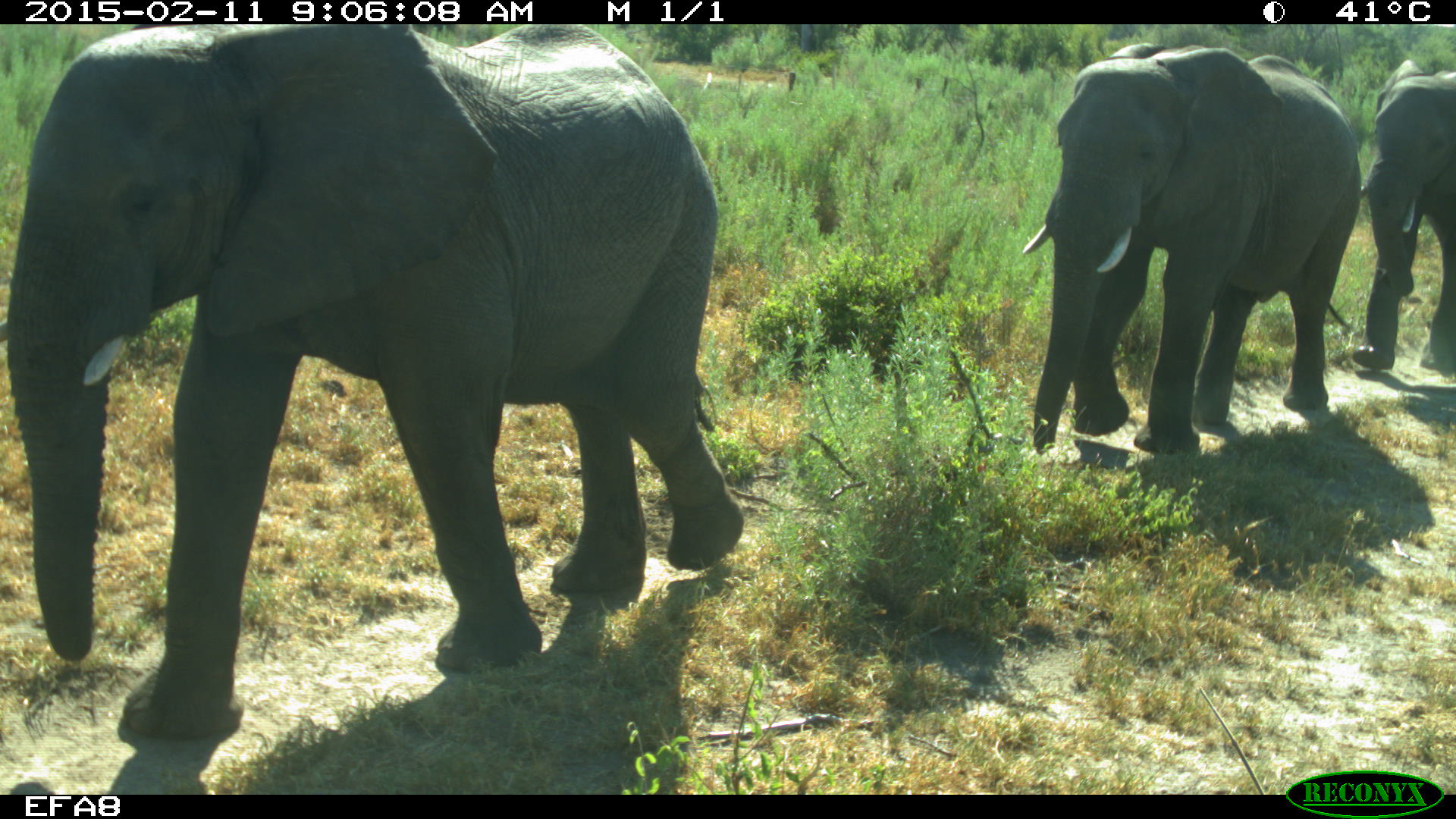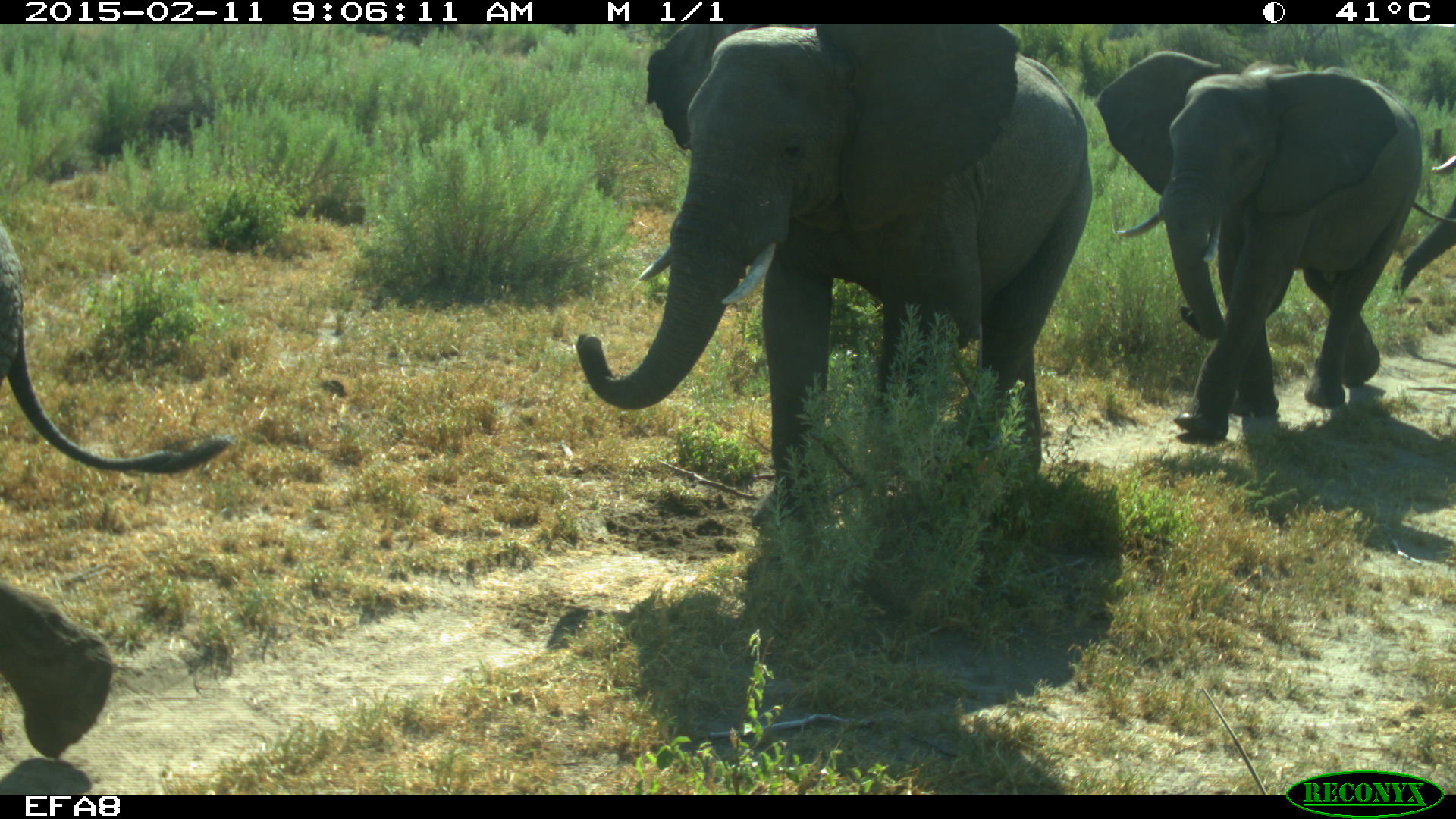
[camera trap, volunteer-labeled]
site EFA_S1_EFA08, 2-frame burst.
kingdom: Animalia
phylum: Chordata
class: Mammalia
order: Proboscidea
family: Elephantidae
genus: Loxodonta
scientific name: Loxodonta africana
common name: african bush elephant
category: elephant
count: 4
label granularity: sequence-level